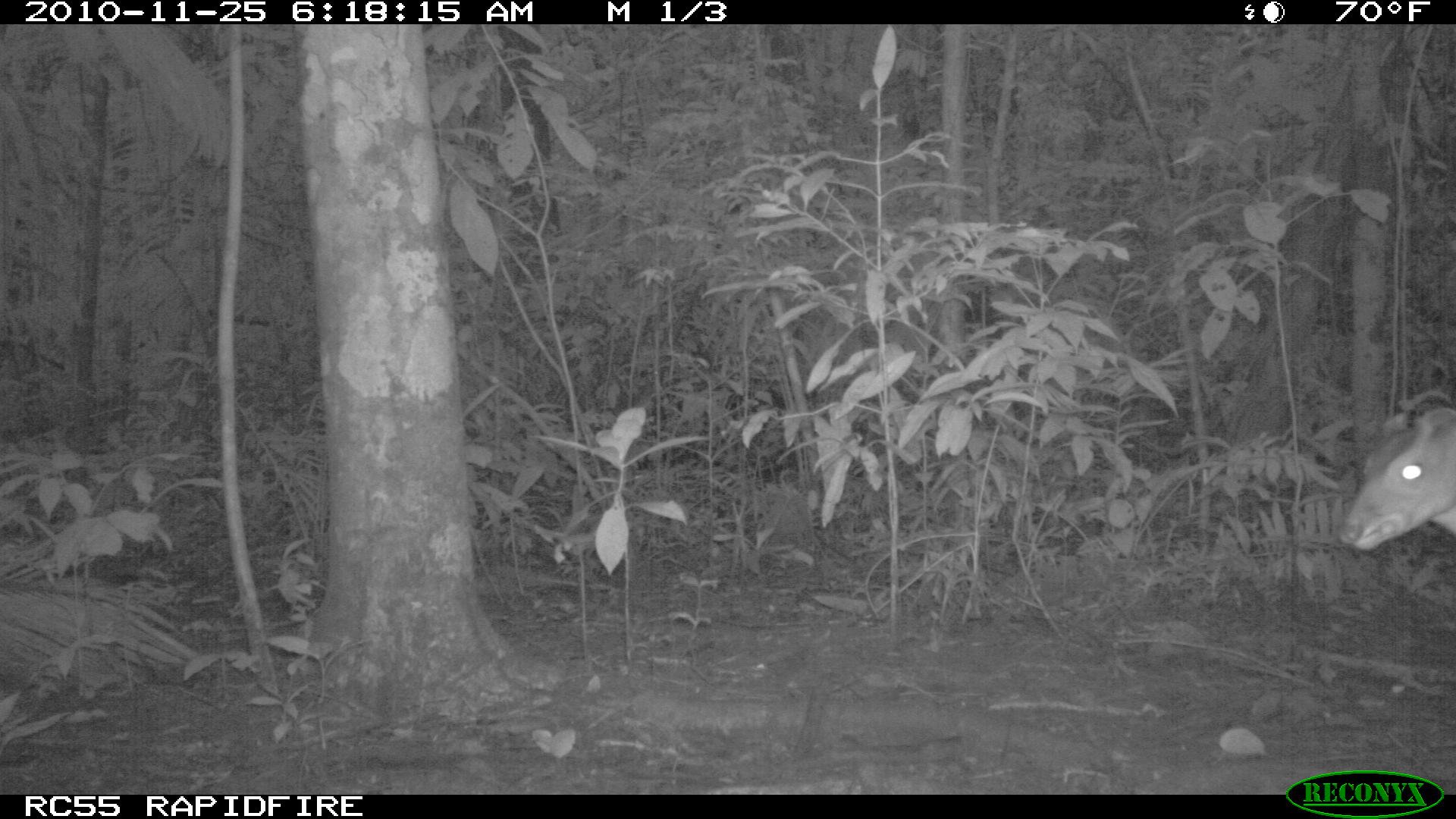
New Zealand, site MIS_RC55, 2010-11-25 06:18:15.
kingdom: Animalia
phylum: Chordata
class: Mammalia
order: Artiodactyla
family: Cervidae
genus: Odocoileus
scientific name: Odocoileus virginianus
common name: white-tailed deer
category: white tailed deer